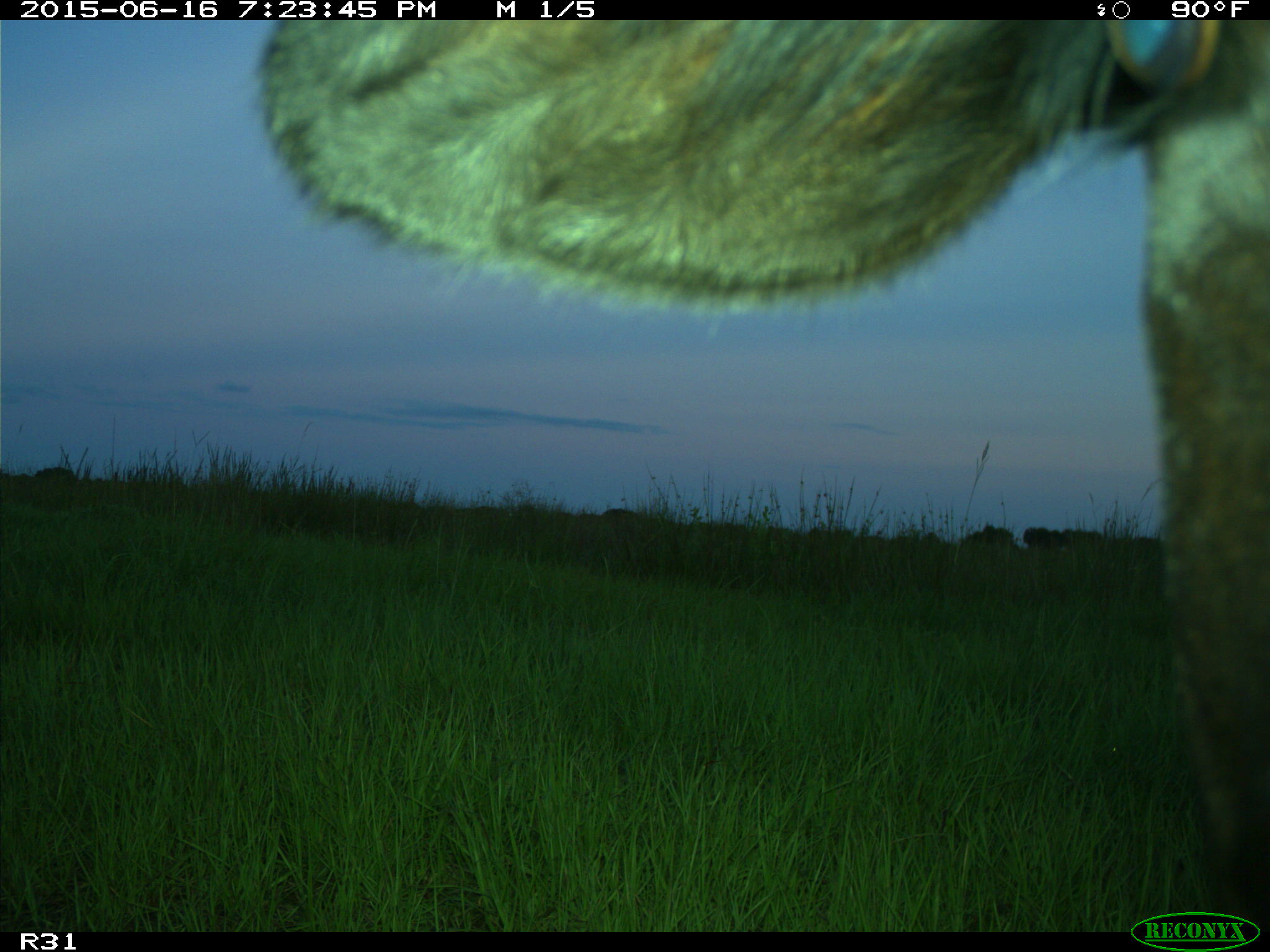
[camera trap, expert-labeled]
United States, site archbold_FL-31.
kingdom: Animalia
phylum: Chordata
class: Mammalia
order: Artiodactyla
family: Bovidae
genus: Bos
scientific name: Bos taurus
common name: domestic cow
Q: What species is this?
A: Bos taurus (domestic cow).